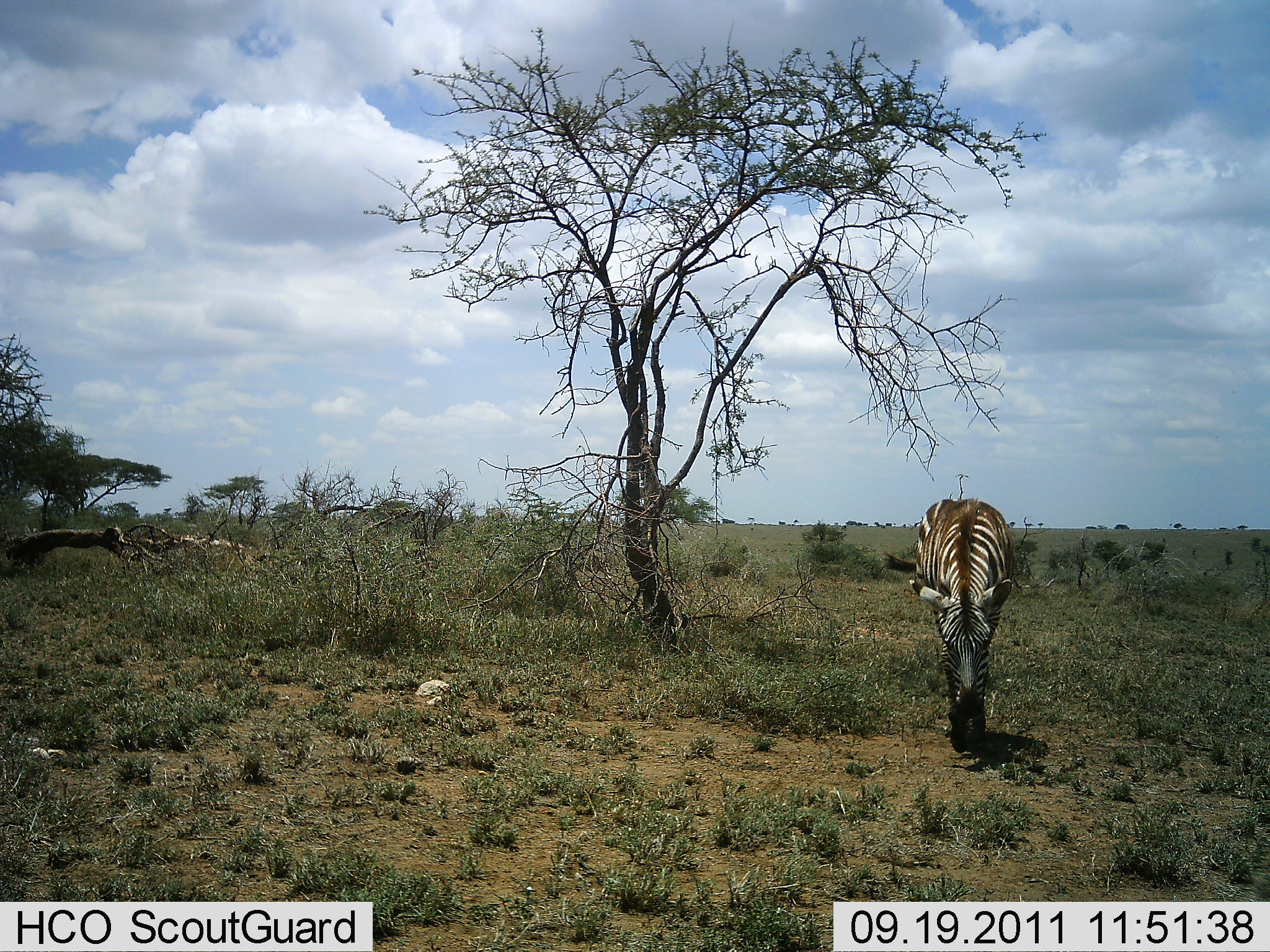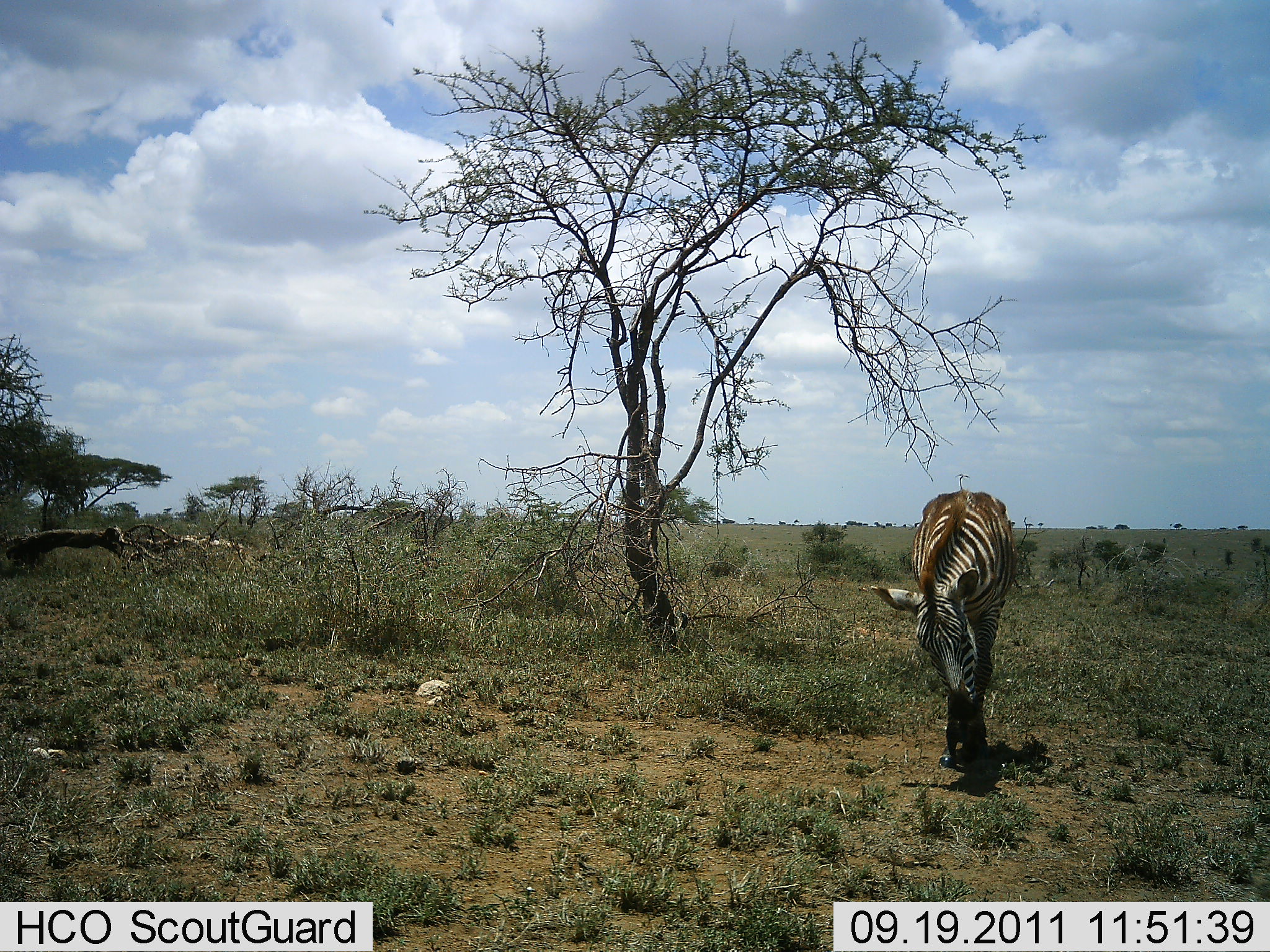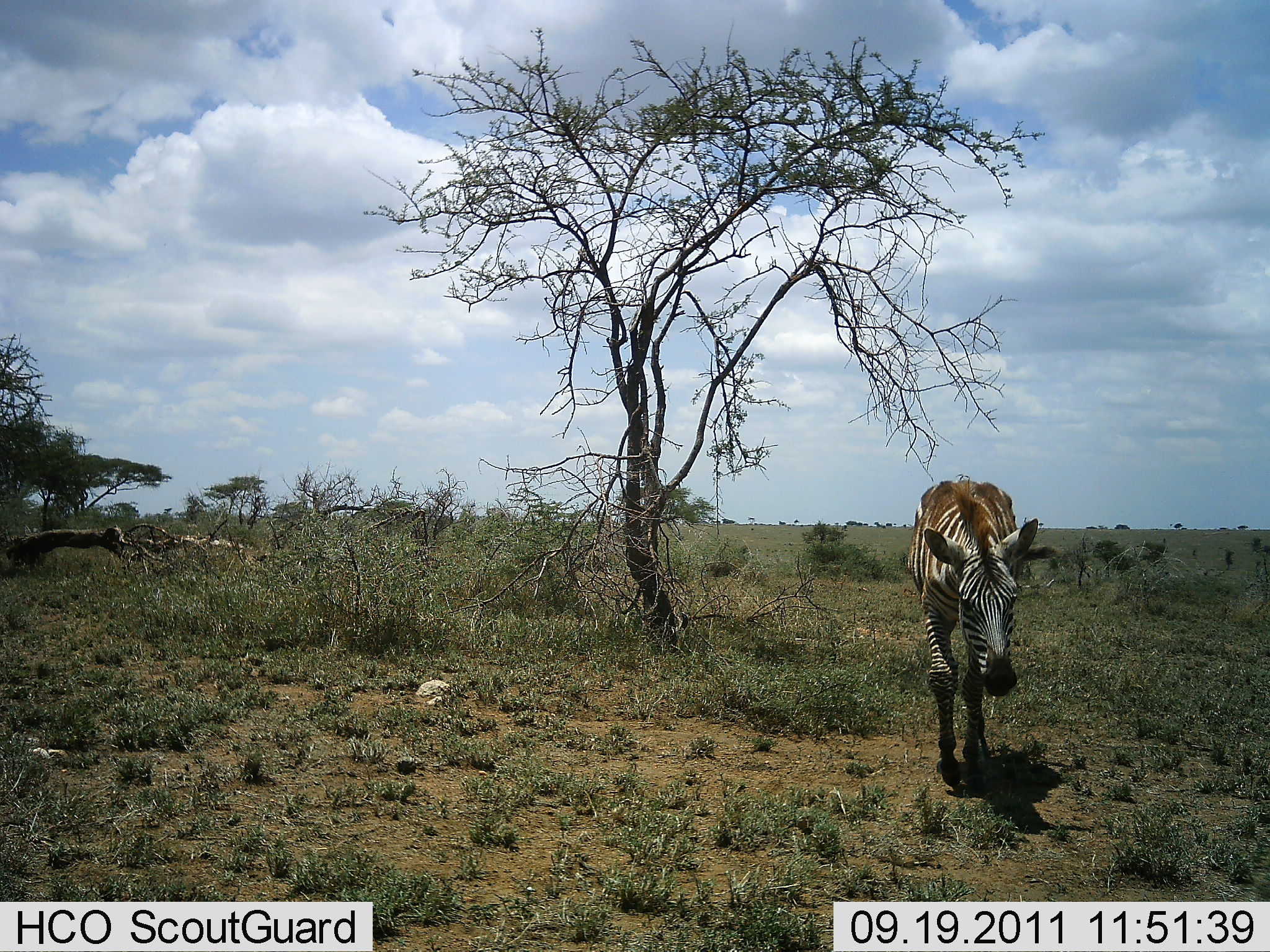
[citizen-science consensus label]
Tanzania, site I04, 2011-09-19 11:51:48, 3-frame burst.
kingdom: Animalia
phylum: Chordata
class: Mammalia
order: Perissodactyla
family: Equidae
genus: Equus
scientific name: Equus quagga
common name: plains zebra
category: zebra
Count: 1.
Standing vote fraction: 8%.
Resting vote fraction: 0%.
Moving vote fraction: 85%.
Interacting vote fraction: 0%.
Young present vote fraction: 0%.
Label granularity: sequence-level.